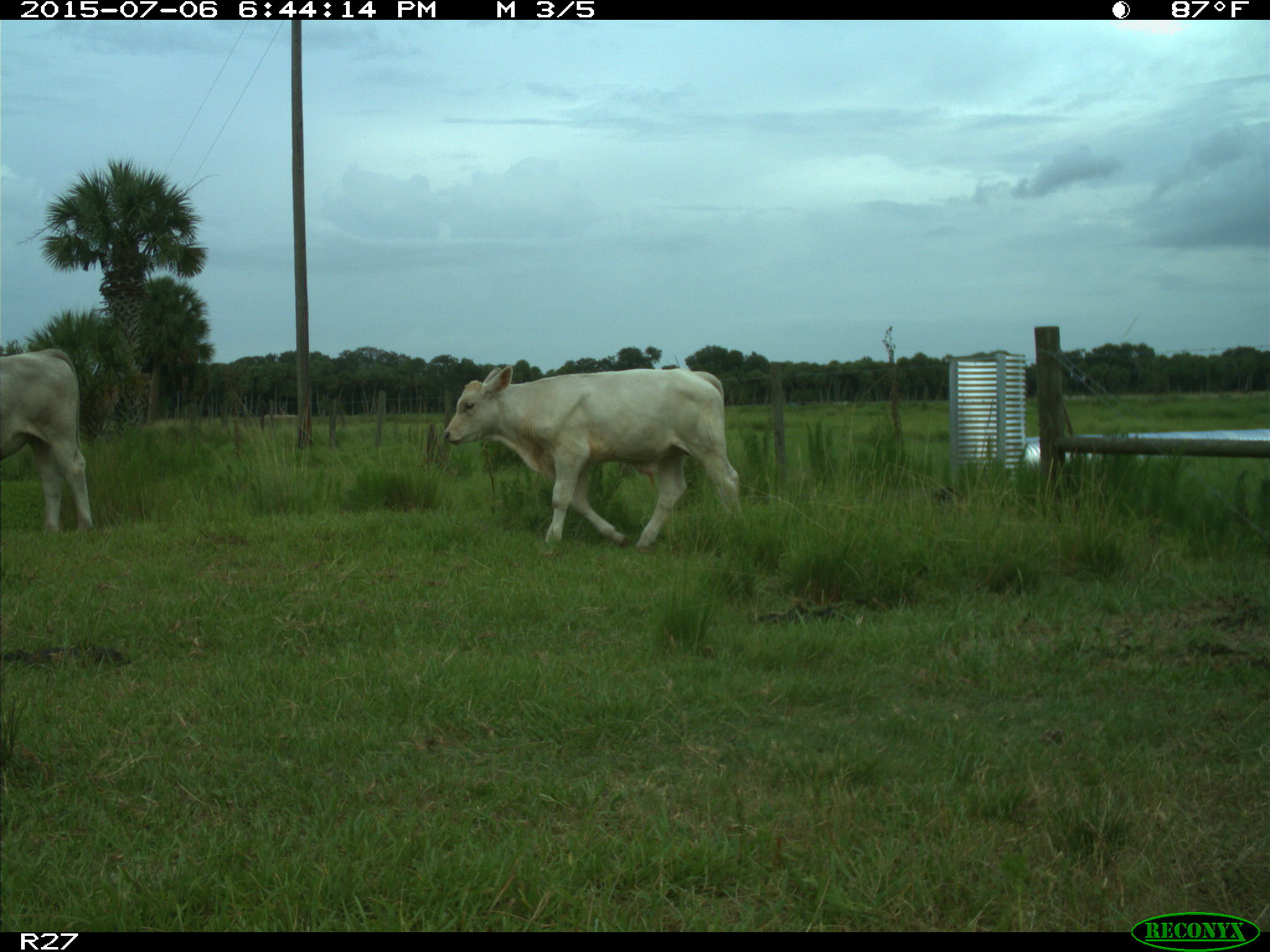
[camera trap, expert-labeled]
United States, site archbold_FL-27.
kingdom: Animalia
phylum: Chordata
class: Mammalia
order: Artiodactyla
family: Bovidae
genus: Bos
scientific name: Bos taurus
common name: domestic cow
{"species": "Bos taurus (domestic cow)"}